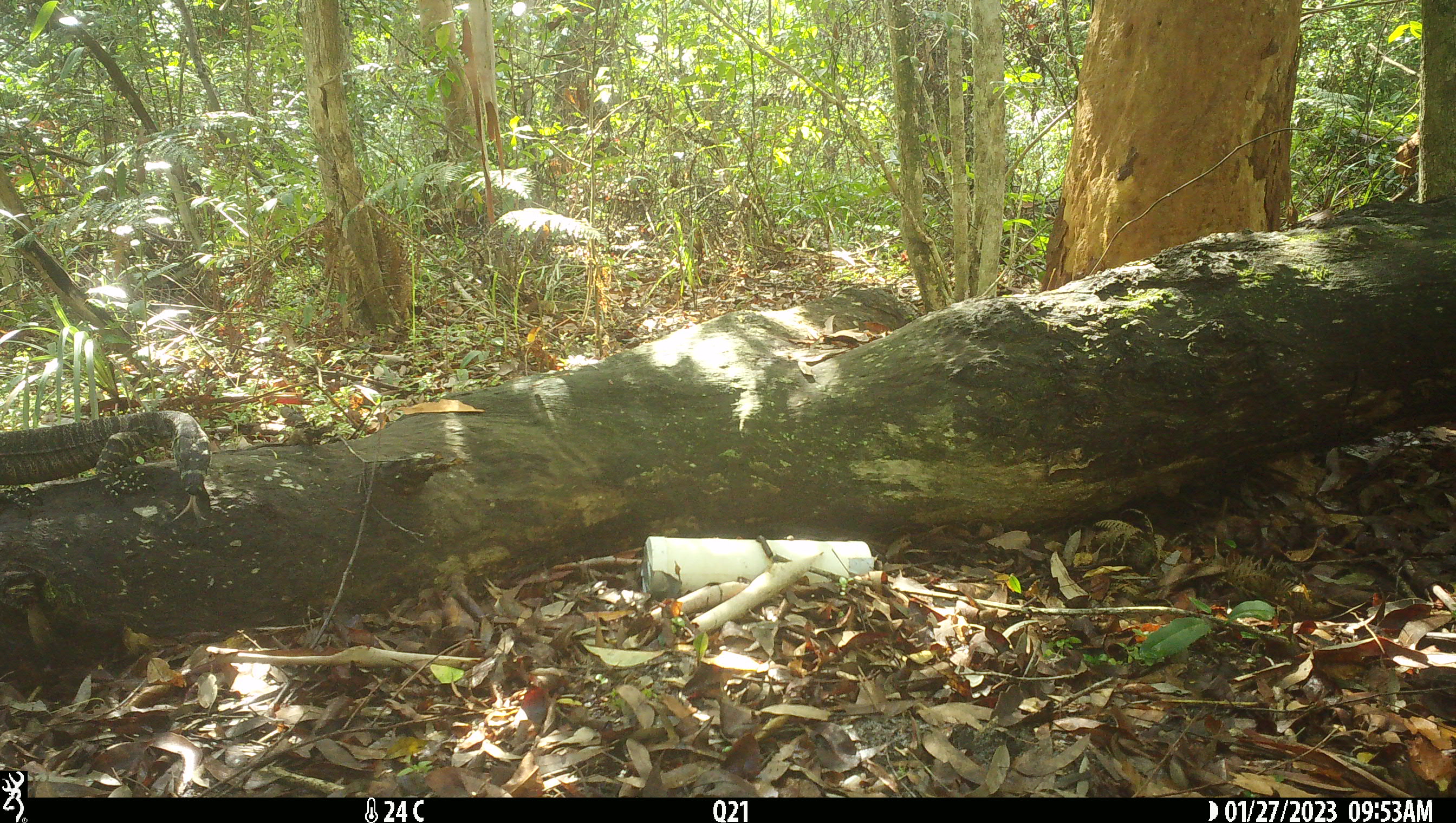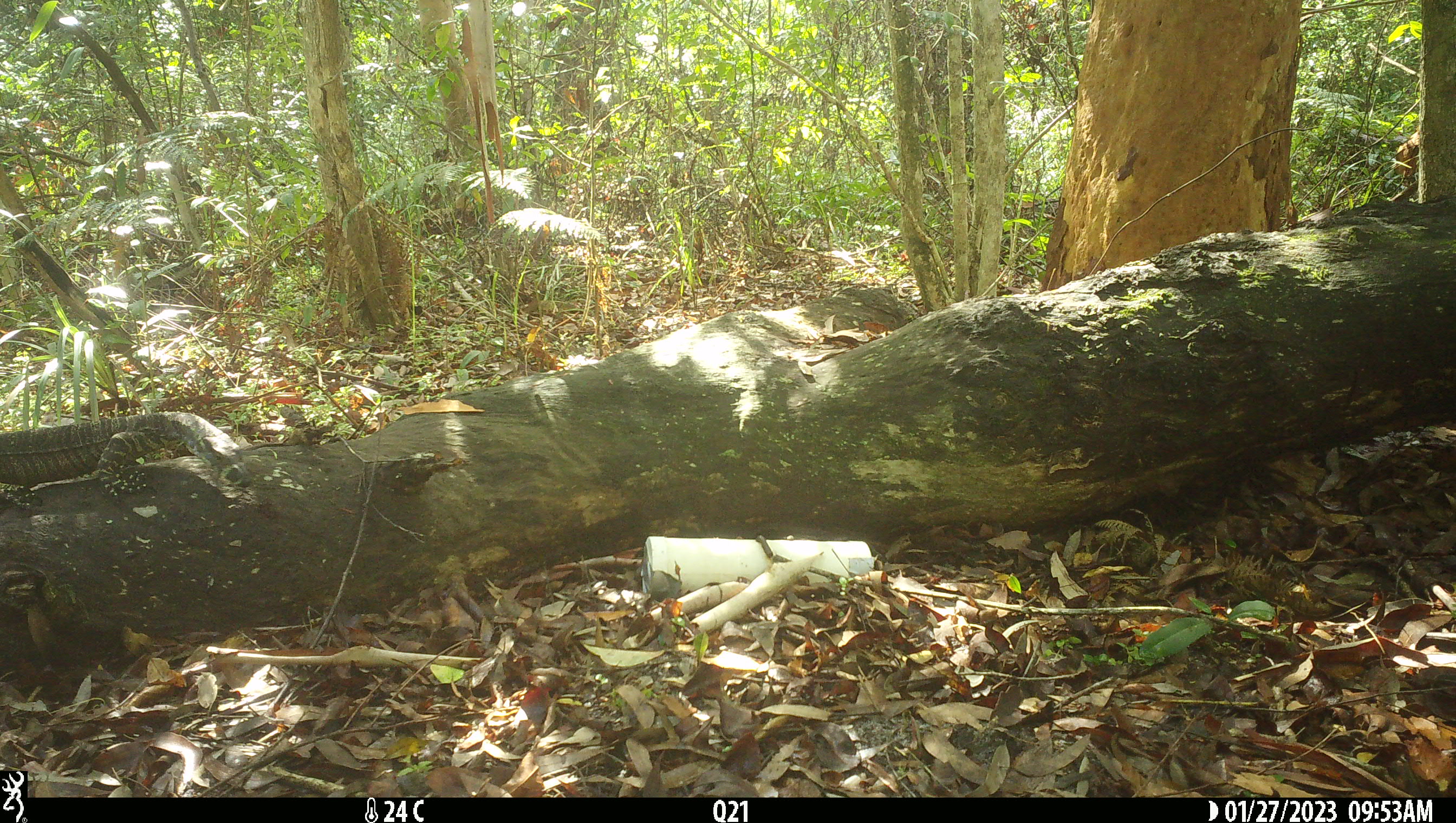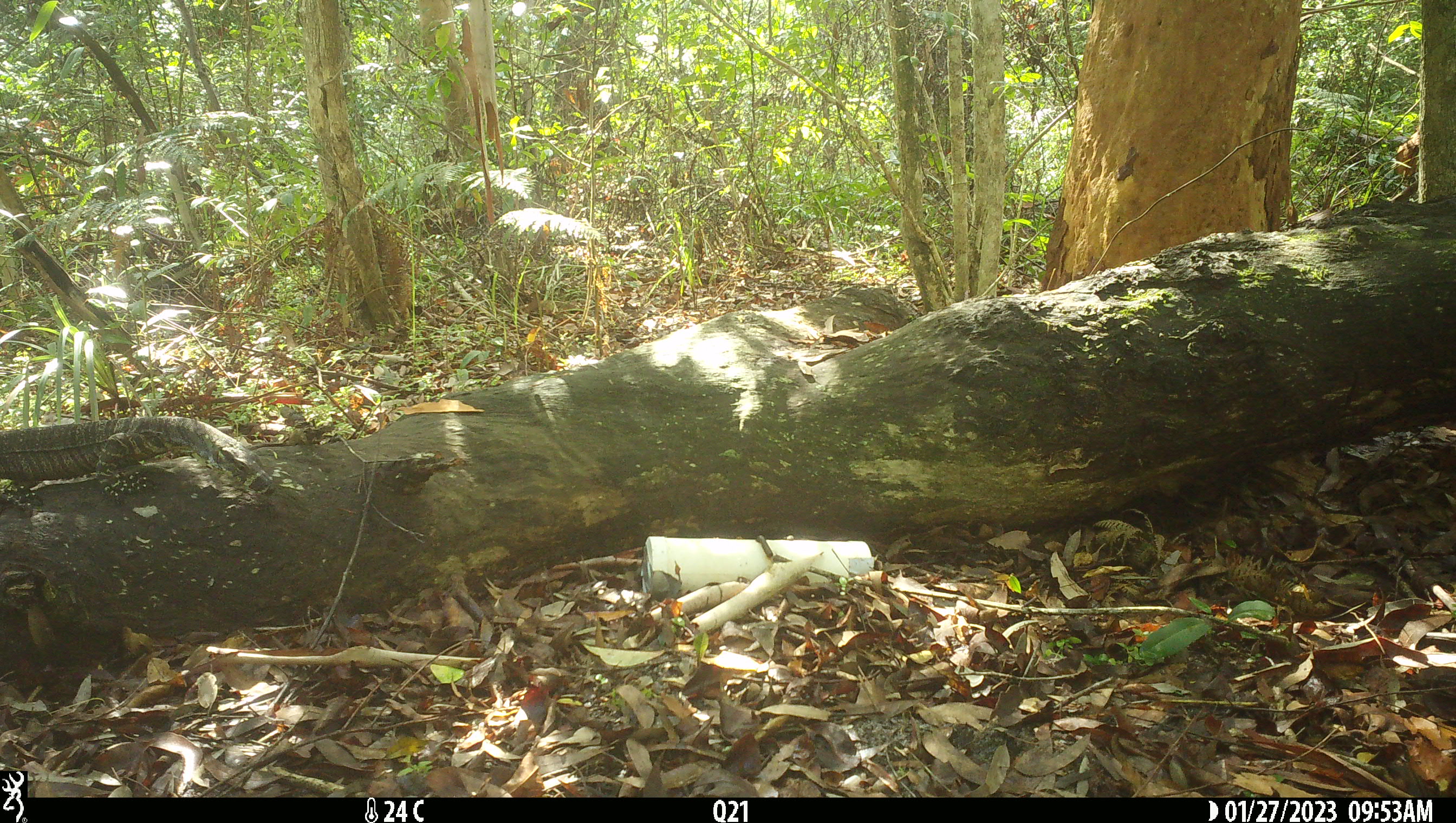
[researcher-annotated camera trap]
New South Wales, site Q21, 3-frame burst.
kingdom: Animalia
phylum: Chordata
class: Reptilia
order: Squamata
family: Varanidae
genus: Varanus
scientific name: Varanus varius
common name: lace monitor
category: goanna